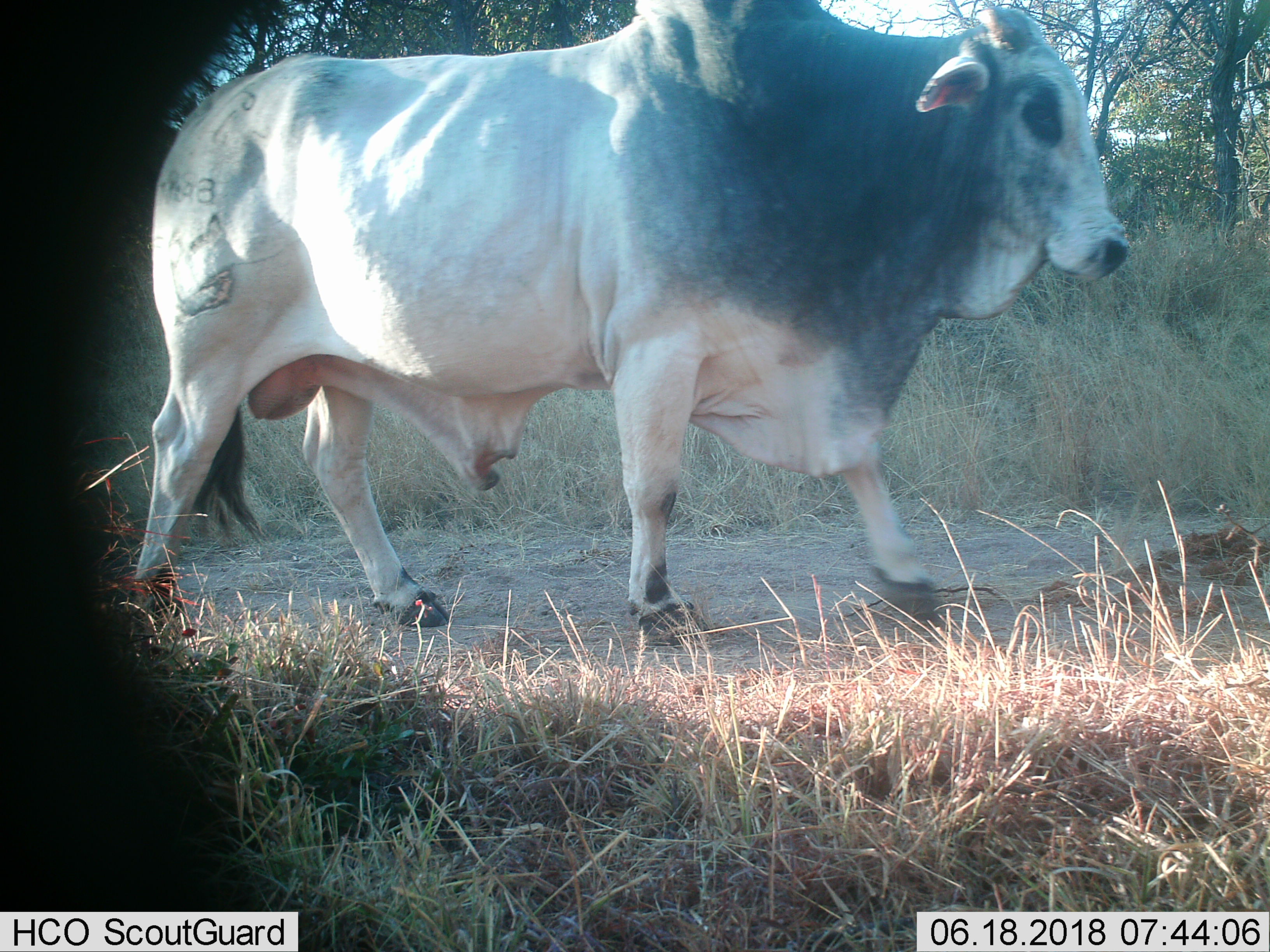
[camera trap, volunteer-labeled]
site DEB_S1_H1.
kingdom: Animalia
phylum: Chordata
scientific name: Vertebrata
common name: domestic animal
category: domesticanimal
Domesticanimal (domestic animal) (Vertebrata), count 1. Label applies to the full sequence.